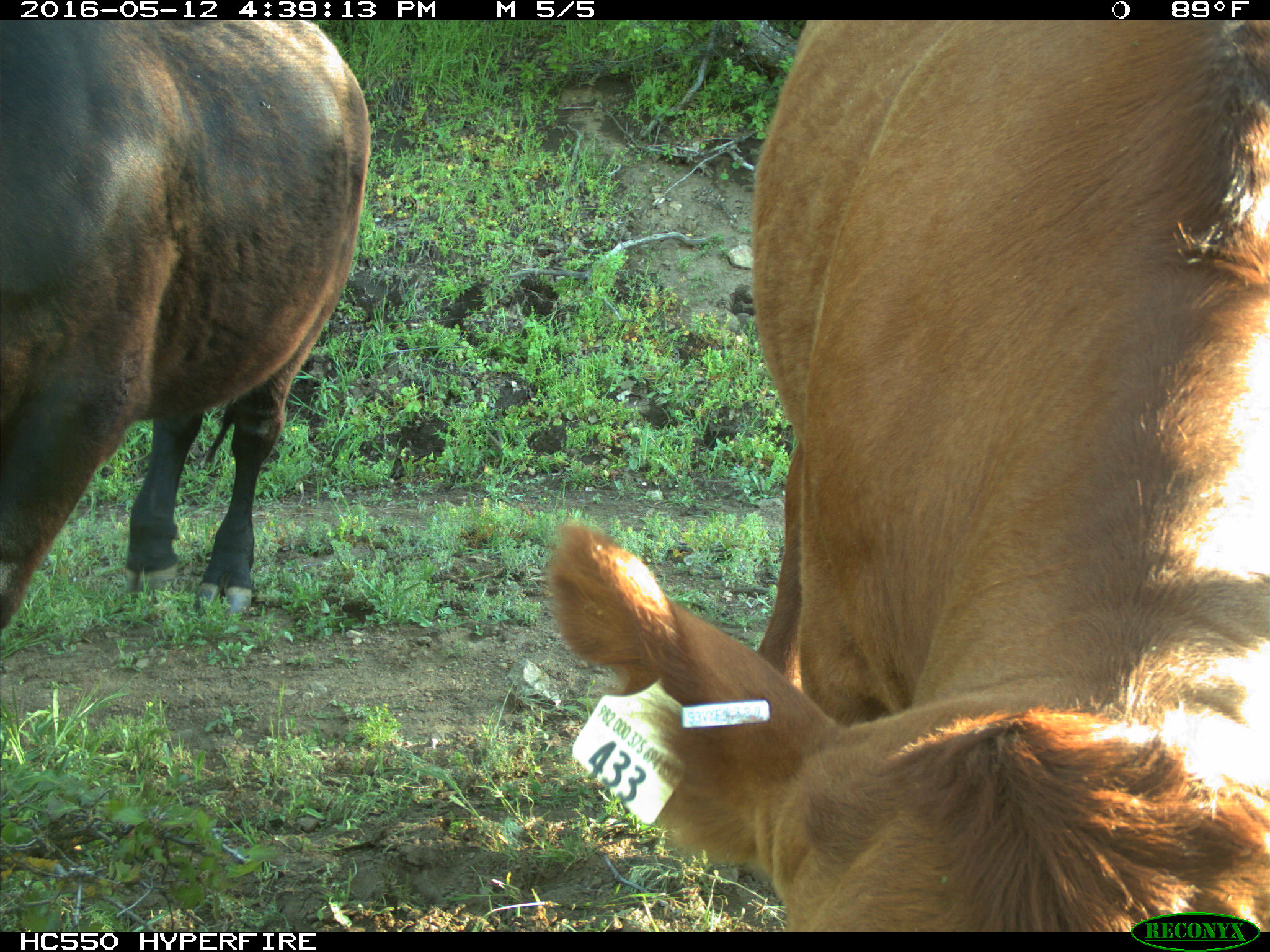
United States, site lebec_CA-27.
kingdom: Animalia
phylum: Chordata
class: Mammalia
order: Artiodactyla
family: Bovidae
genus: Bos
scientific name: Bos taurus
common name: domestic cow